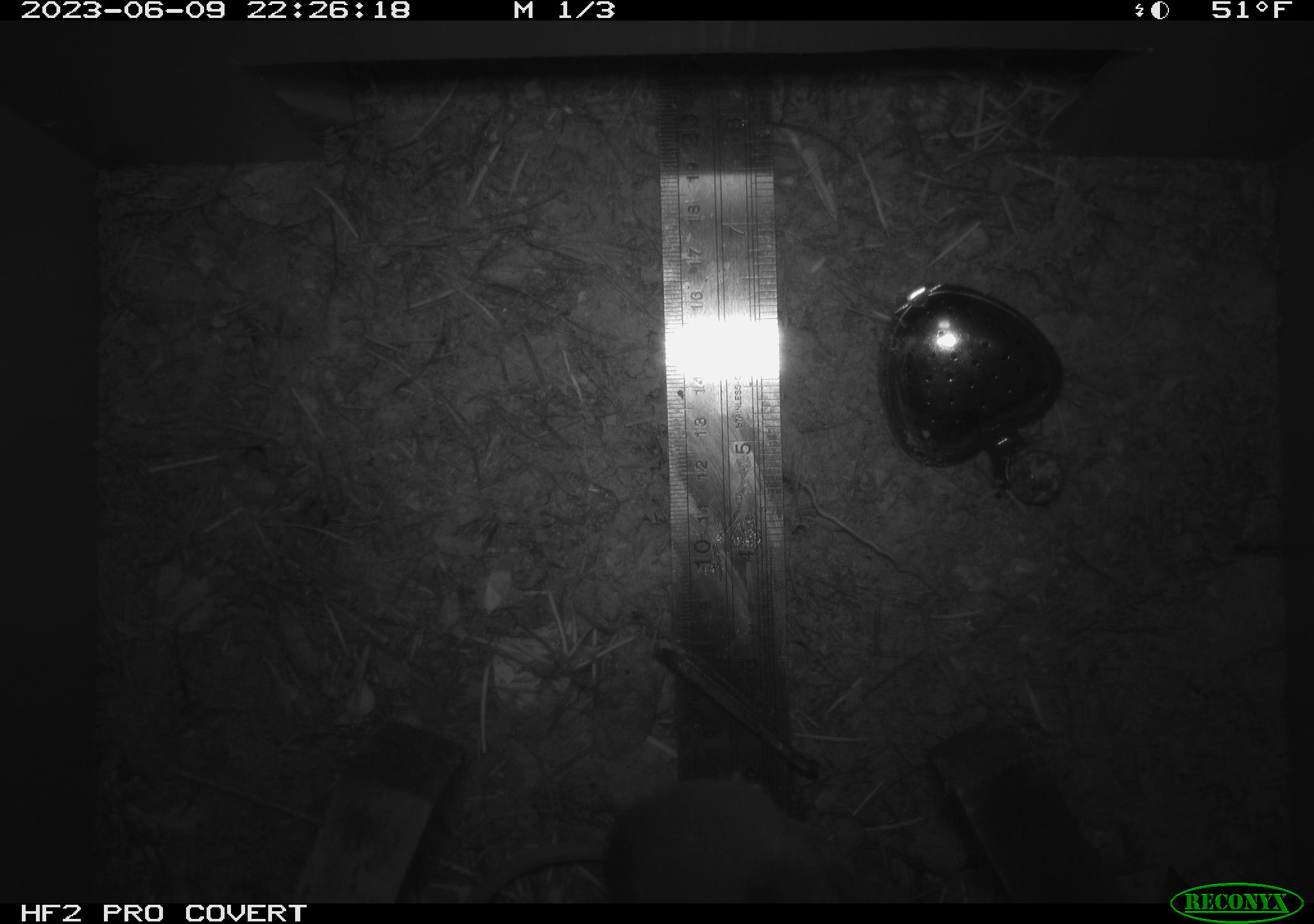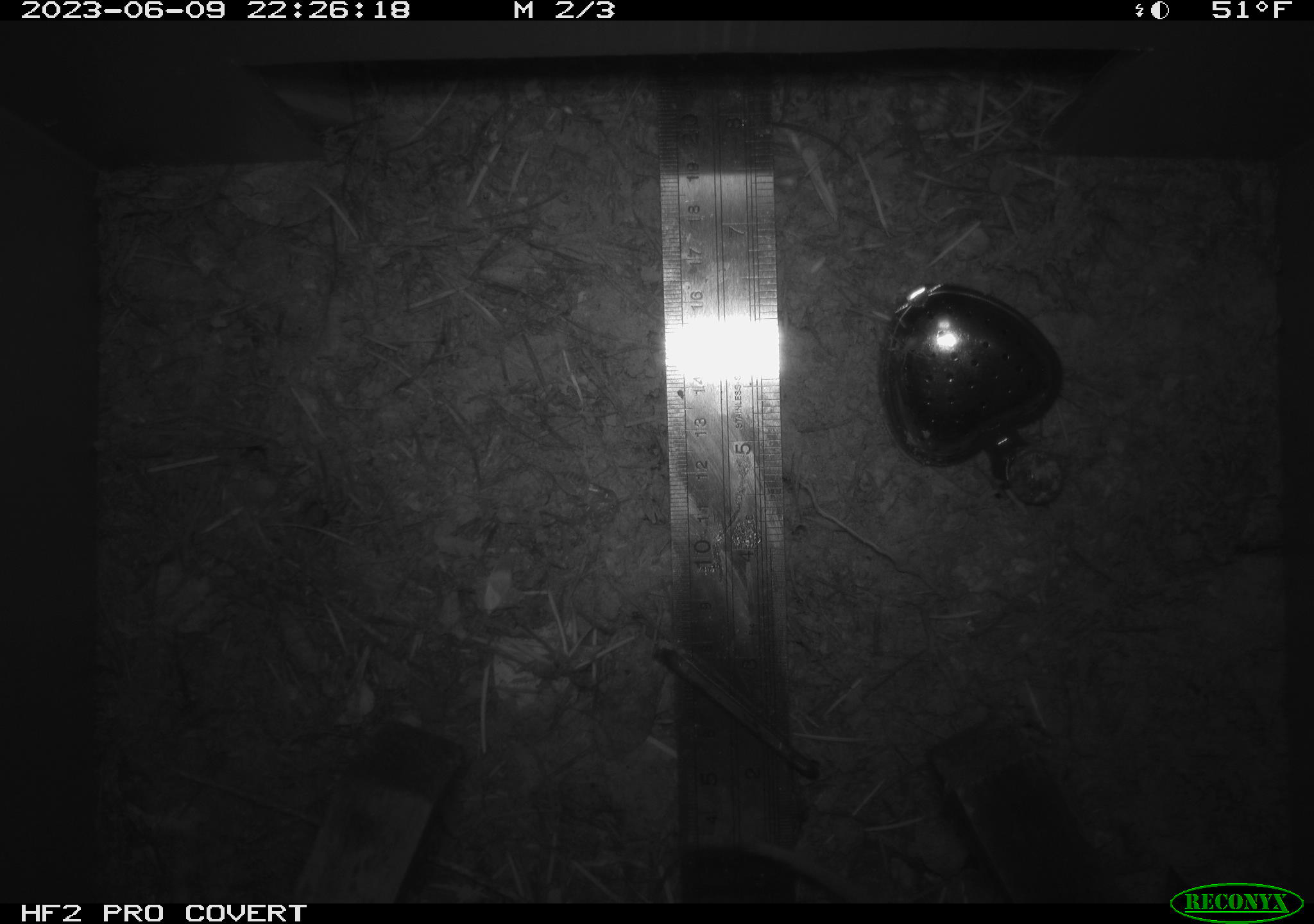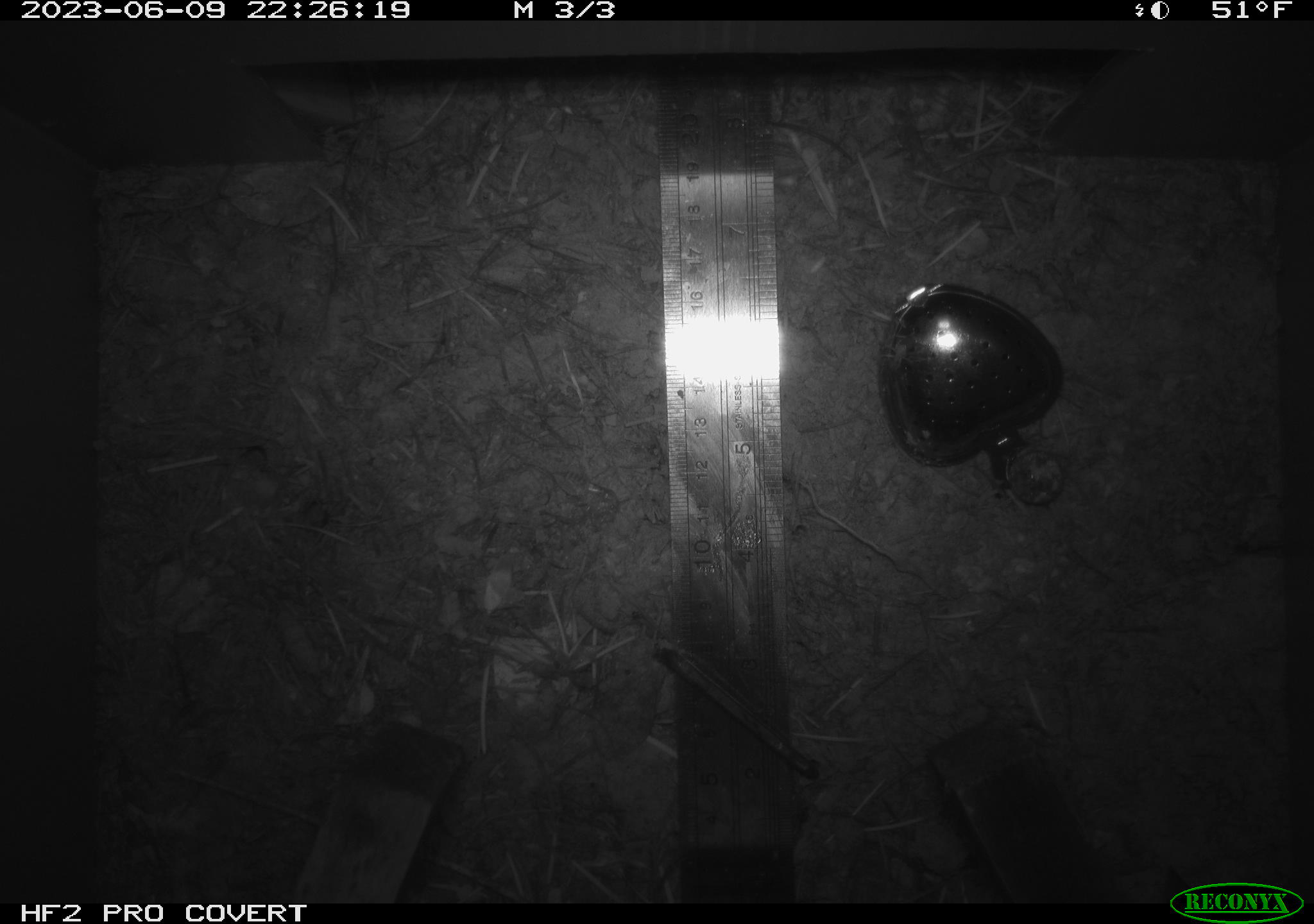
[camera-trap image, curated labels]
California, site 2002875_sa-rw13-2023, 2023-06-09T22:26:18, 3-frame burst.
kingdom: Animalia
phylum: Chordata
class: Mammalia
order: Rodentia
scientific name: Rodentia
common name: mouse species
Mouse species (Rodentia).